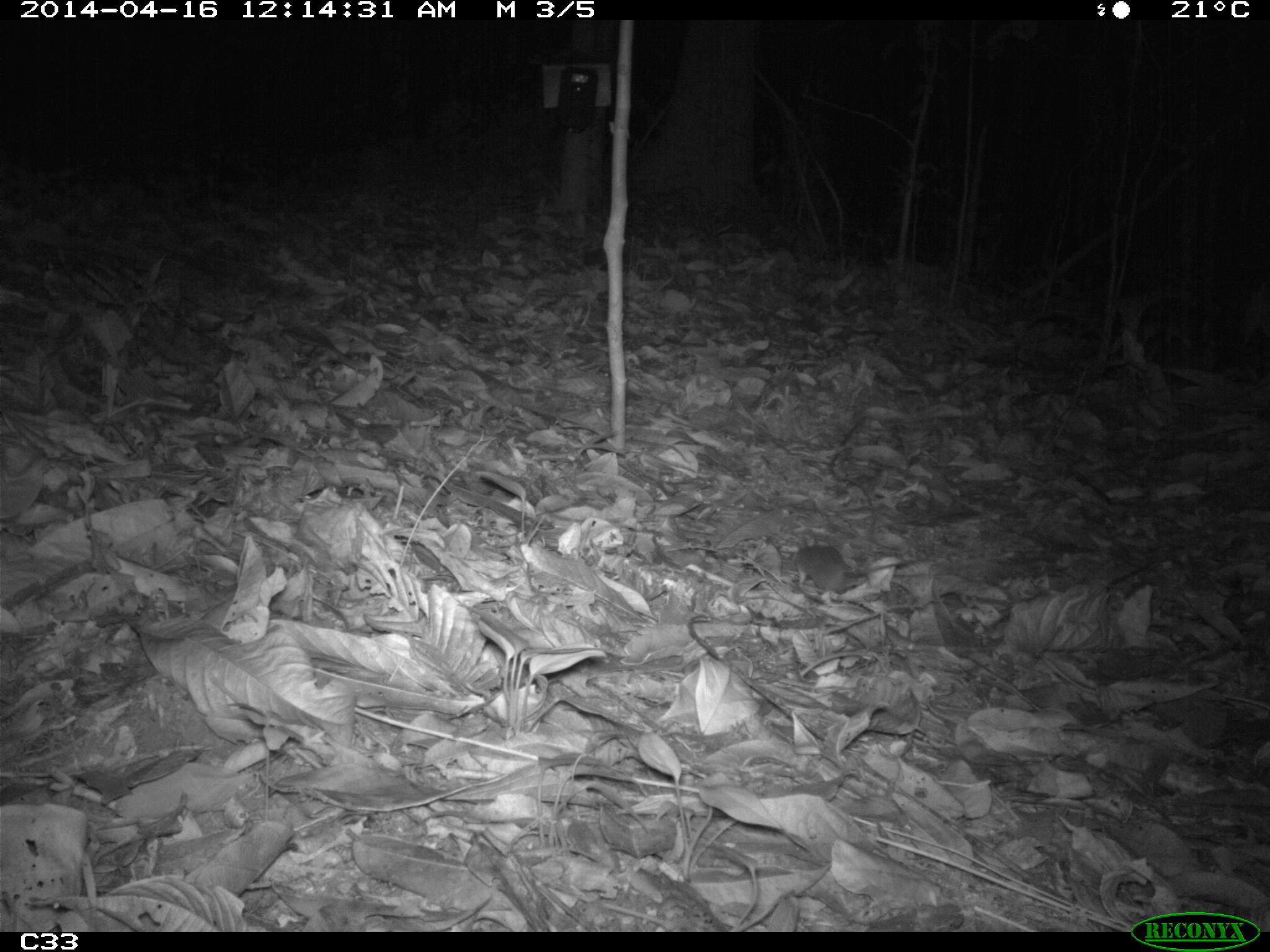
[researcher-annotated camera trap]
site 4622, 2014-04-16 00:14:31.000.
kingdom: Animalia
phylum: Chordata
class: Mammalia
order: Rodentia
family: Muridae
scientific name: Muridae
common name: mice, rats, and gerbils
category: unknown mouse or rat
Unknown mouse or rat (mice, rats, and gerbils) (Muridae), count 1, age adult.